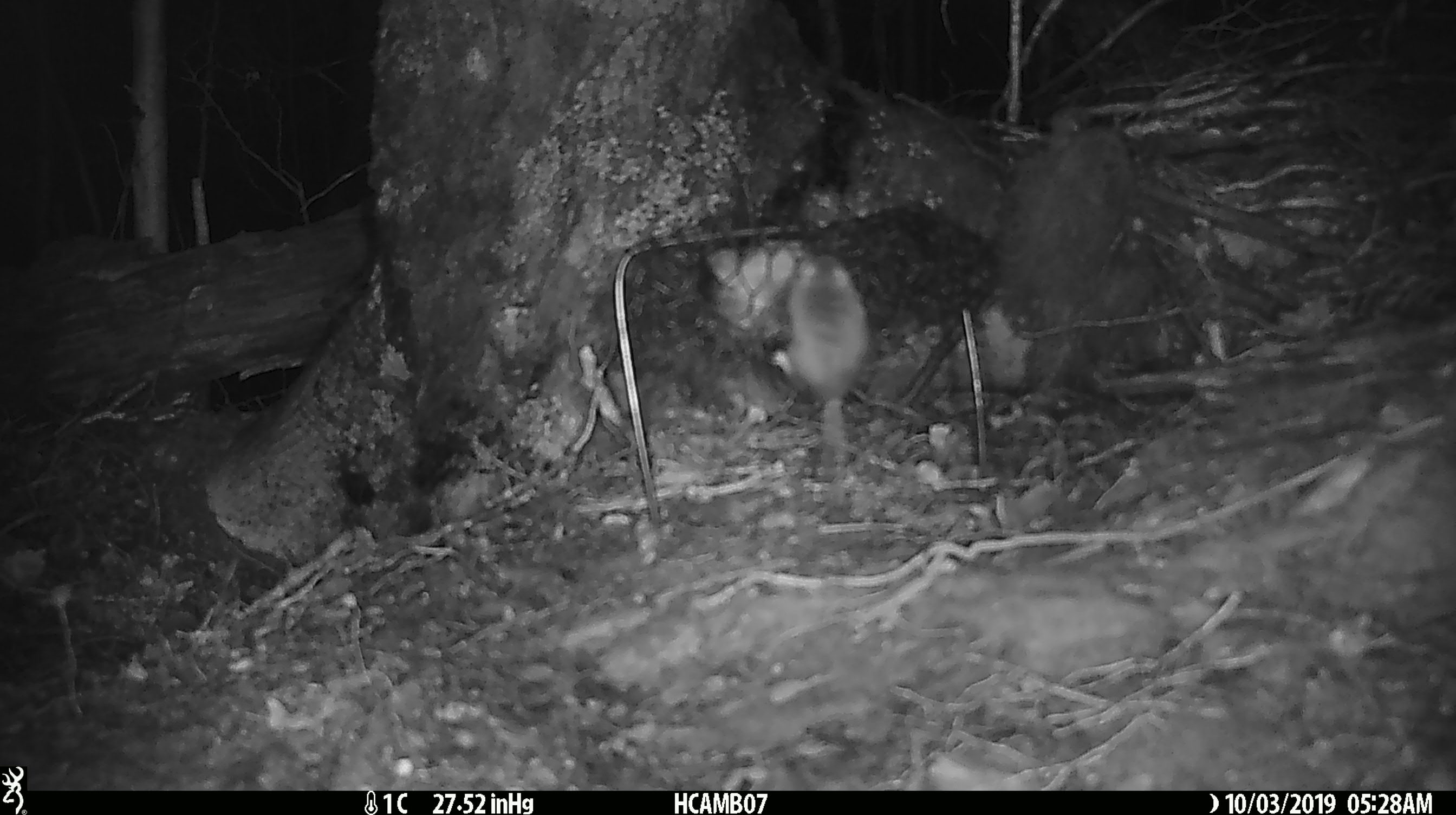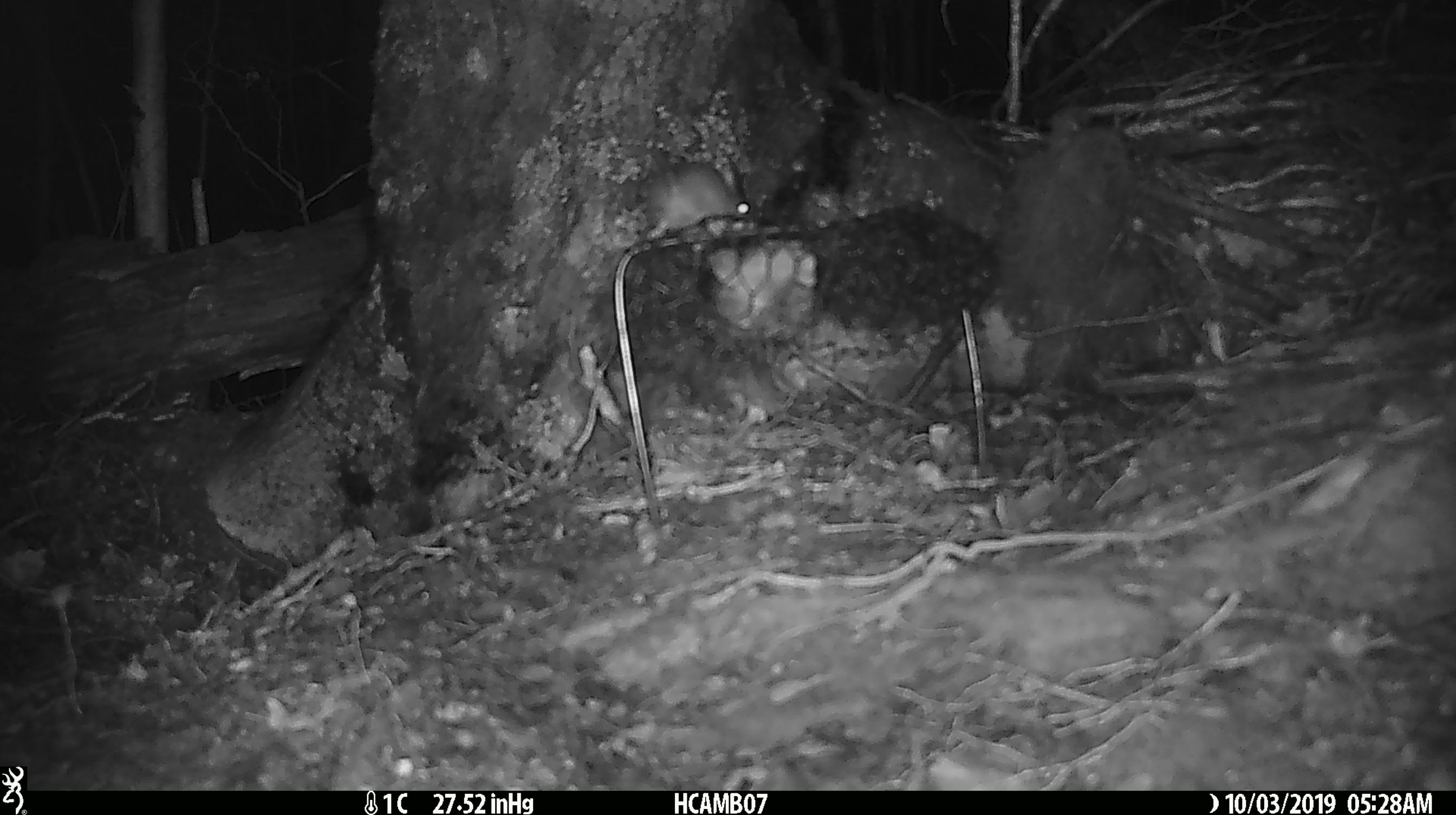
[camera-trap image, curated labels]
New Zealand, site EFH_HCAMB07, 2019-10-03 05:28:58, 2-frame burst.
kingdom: Animalia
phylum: Chordata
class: Mammalia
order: Rodentia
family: Muridae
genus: Mus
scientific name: Mus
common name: mouse